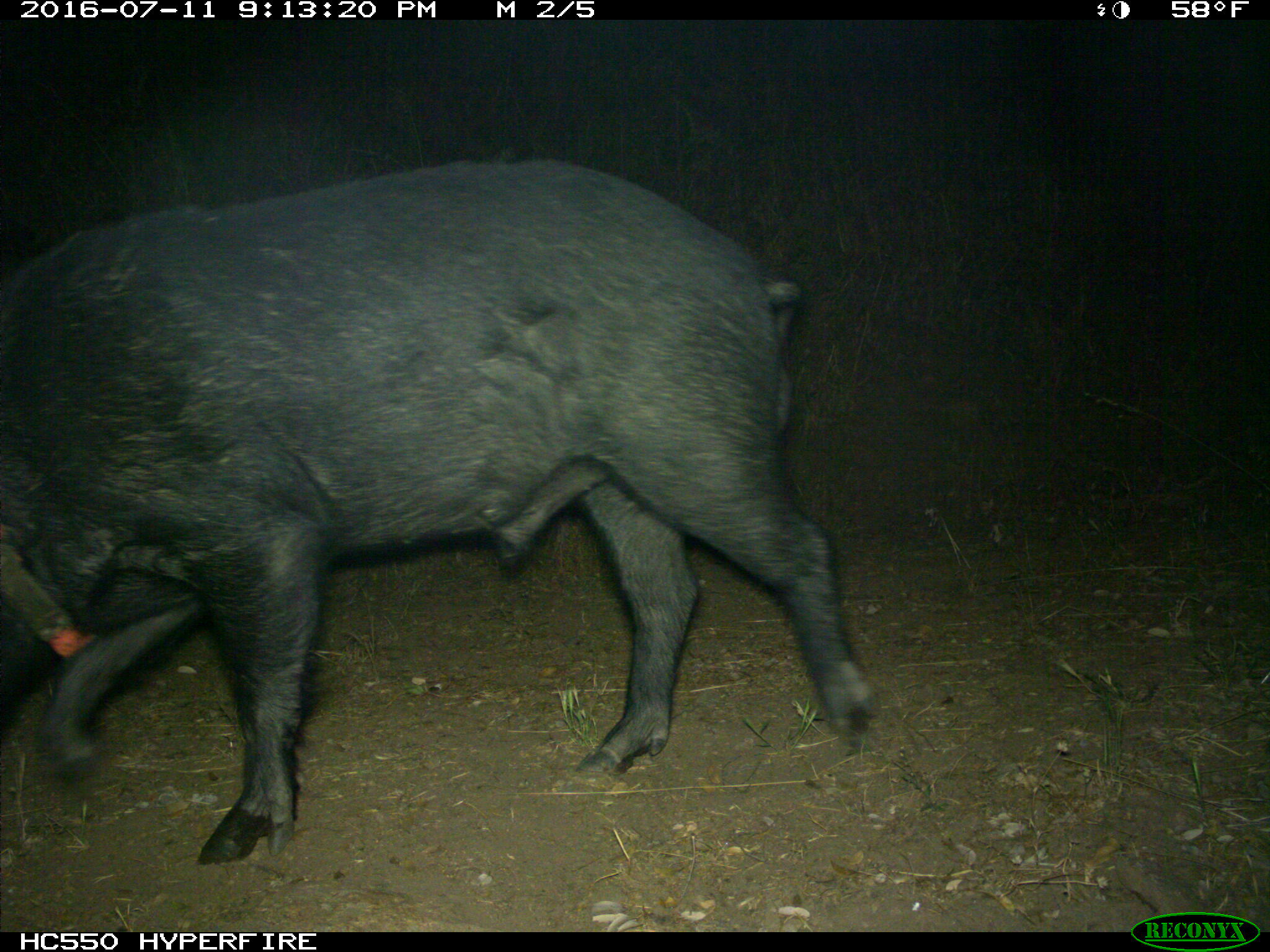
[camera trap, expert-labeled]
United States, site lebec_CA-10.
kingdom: Animalia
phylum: Chordata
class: Mammalia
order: Artiodactyla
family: Suidae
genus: Sus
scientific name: Sus scrofa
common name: wild boar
Sus scrofa (wild boar).